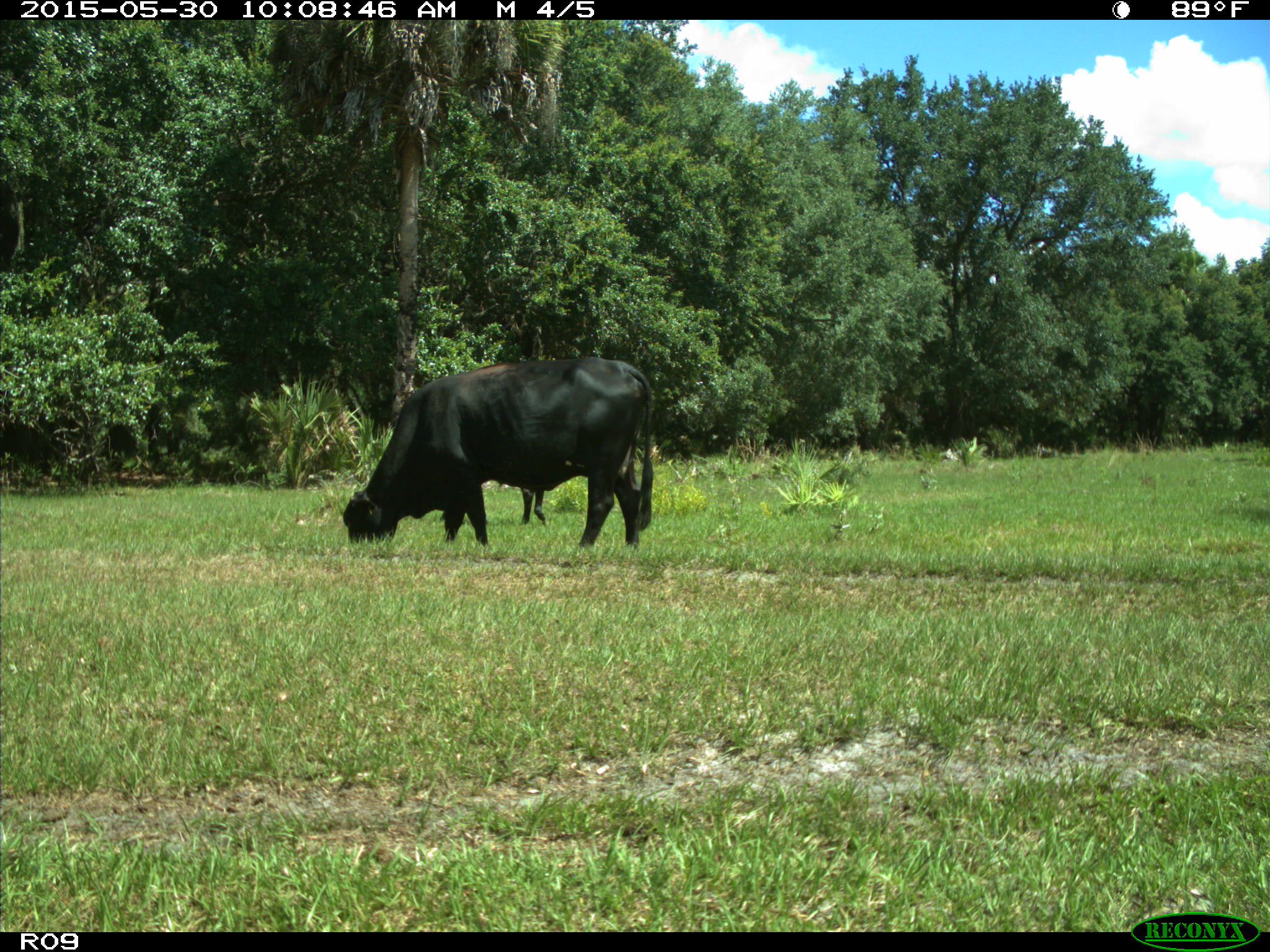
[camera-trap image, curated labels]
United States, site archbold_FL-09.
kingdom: Animalia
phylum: Chordata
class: Mammalia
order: Artiodactyla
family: Bovidae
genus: Bos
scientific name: Bos taurus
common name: domestic cow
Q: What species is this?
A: Bos taurus (domestic cow).